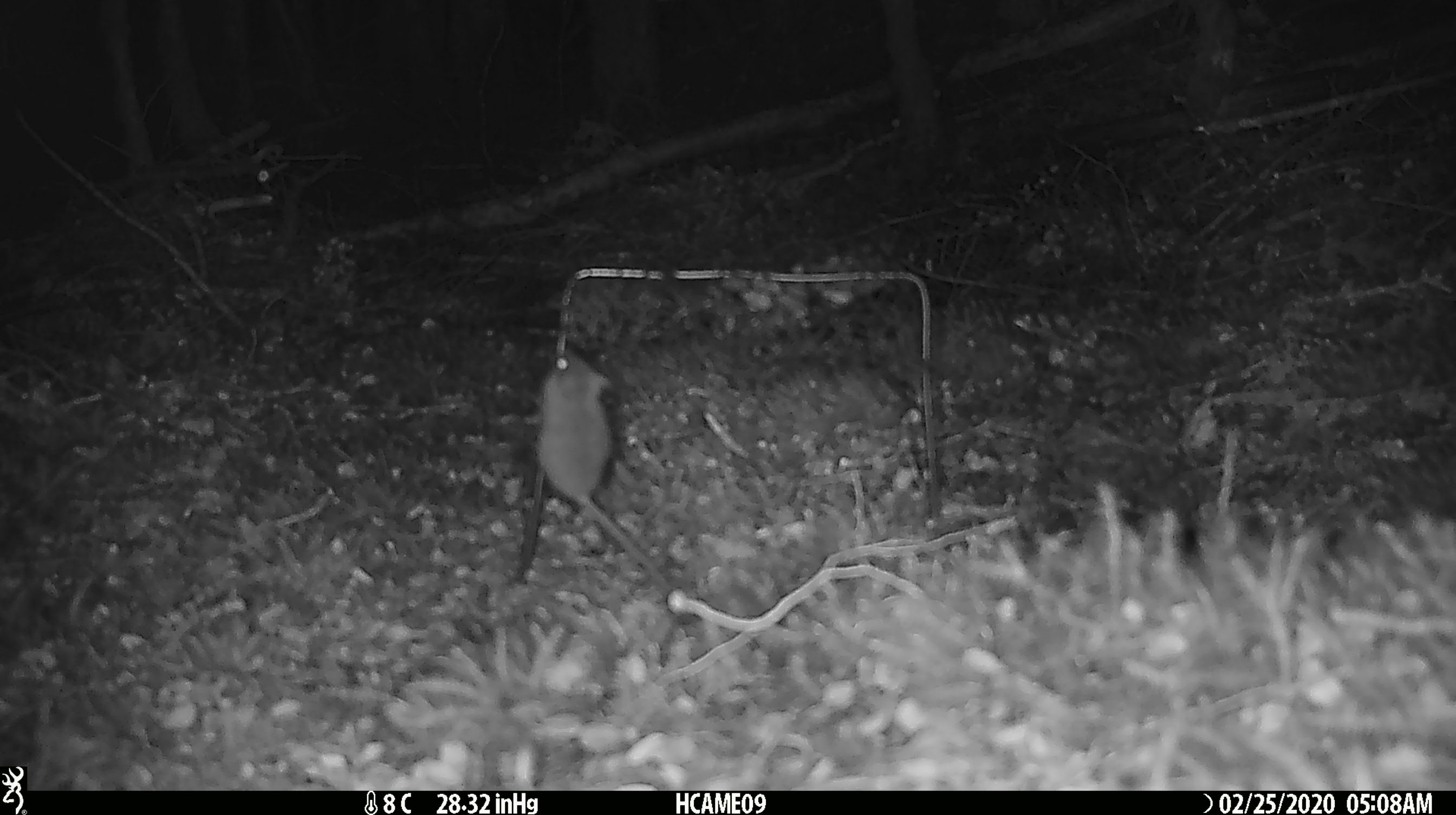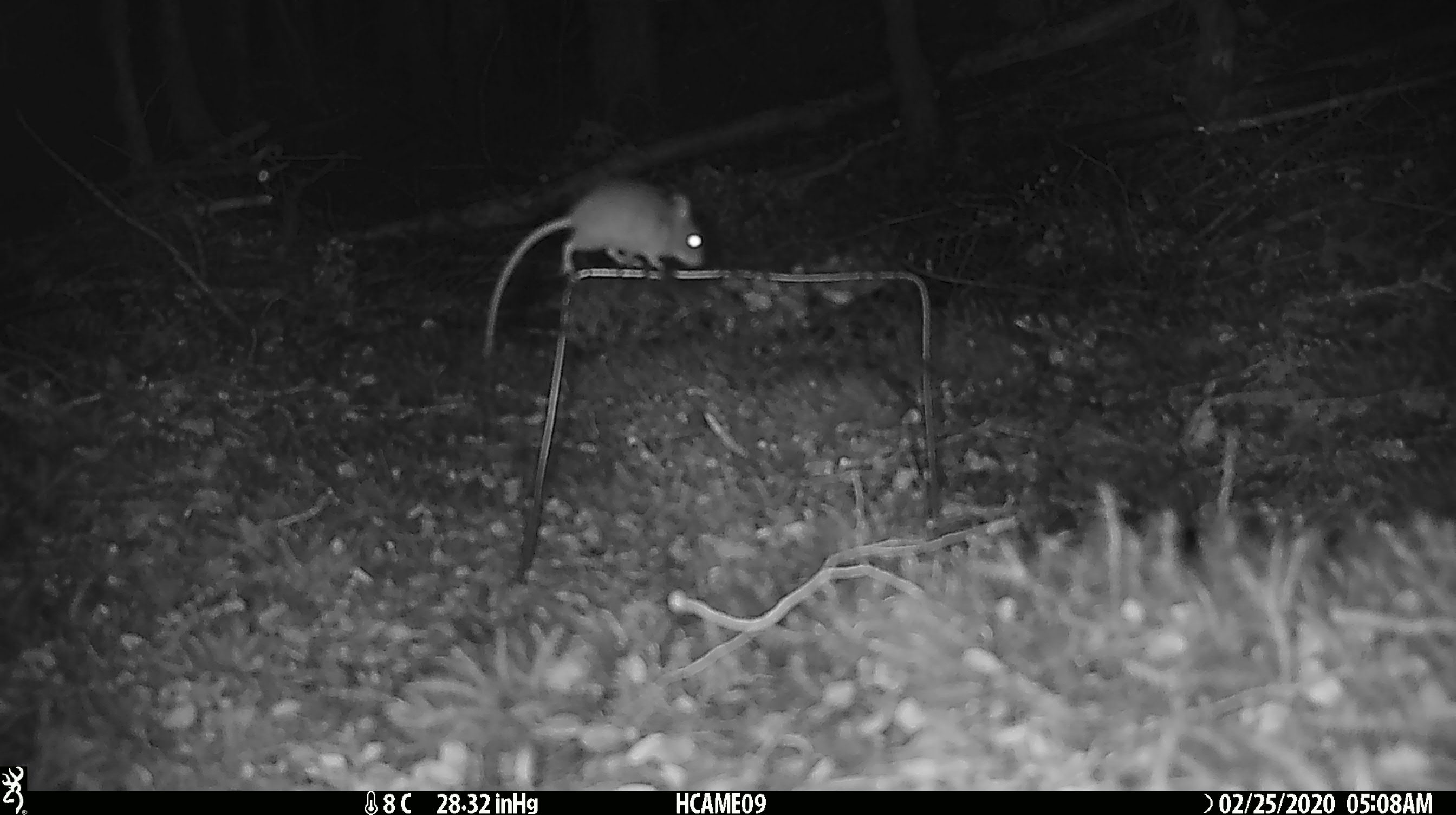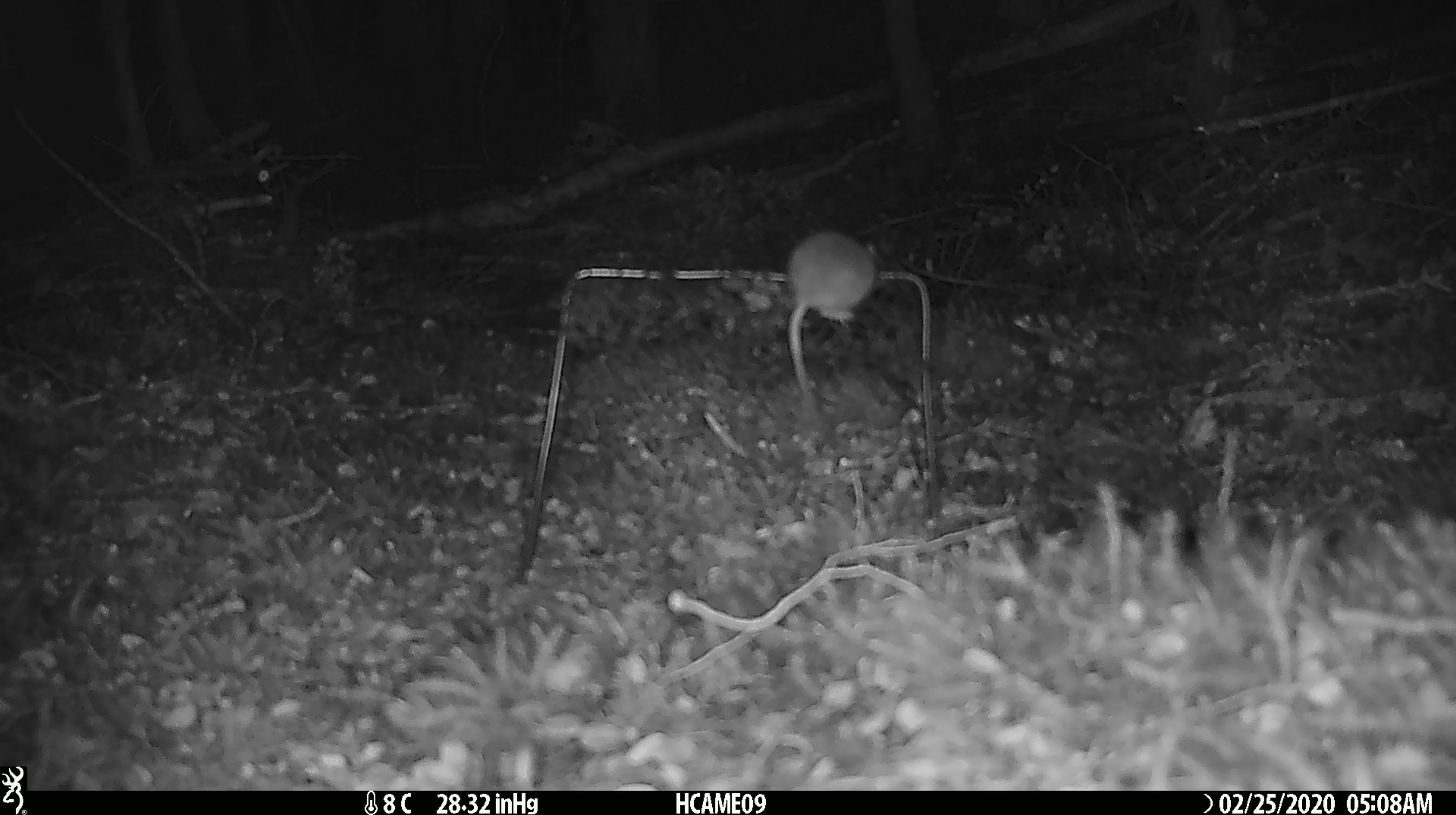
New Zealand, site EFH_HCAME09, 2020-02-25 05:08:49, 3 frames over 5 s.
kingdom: Animalia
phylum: Chordata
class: Mammalia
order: Rodentia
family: Muridae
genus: Mus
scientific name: Mus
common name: mouse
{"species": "mouse (Mus)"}